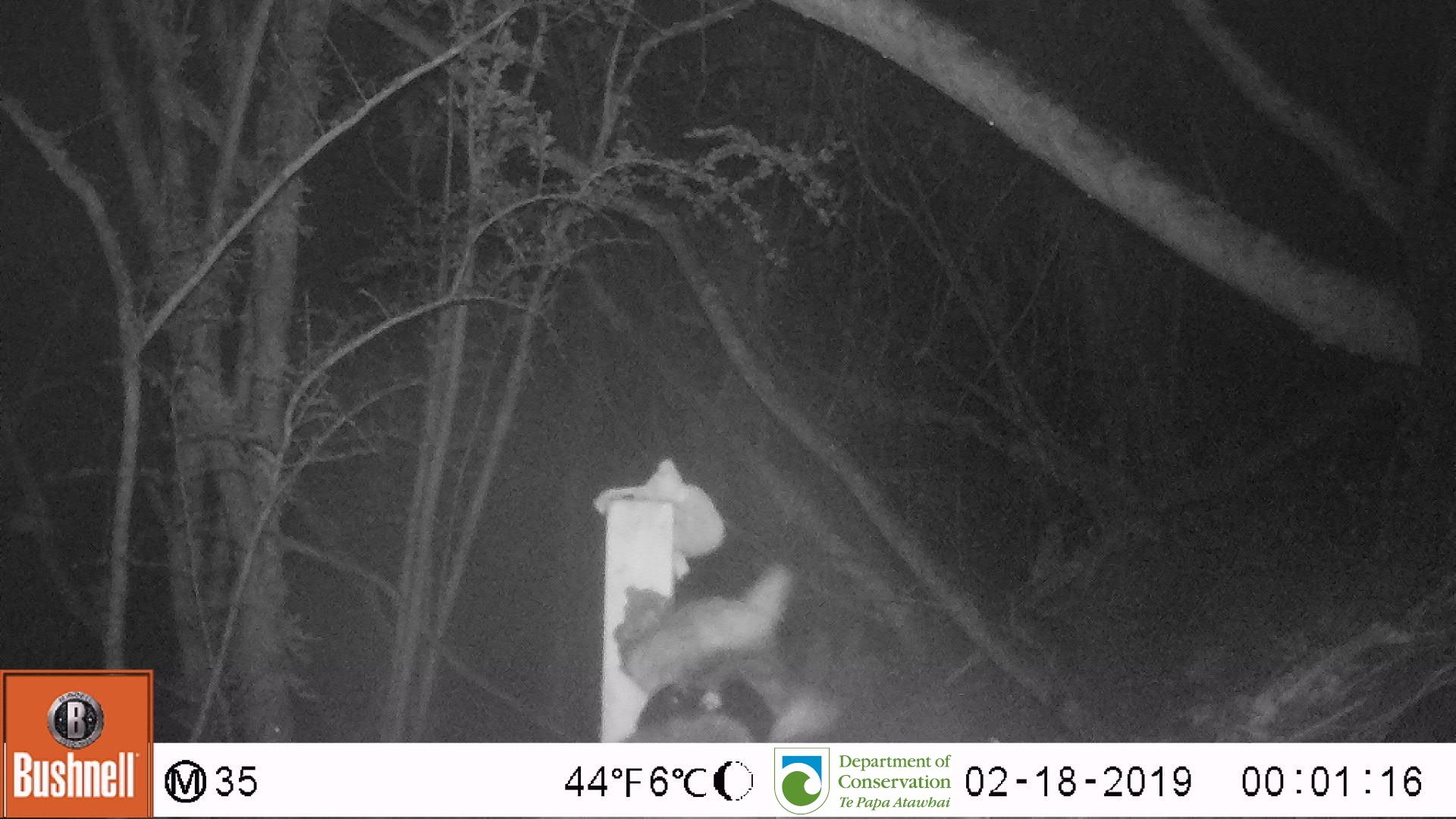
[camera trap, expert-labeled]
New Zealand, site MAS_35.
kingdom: Animalia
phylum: Chordata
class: Mammalia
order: Carnivora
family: Felidae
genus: Felis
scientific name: Felis catus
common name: domestic cat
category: cat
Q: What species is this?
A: Cat (domestic cat) (Felis catus).